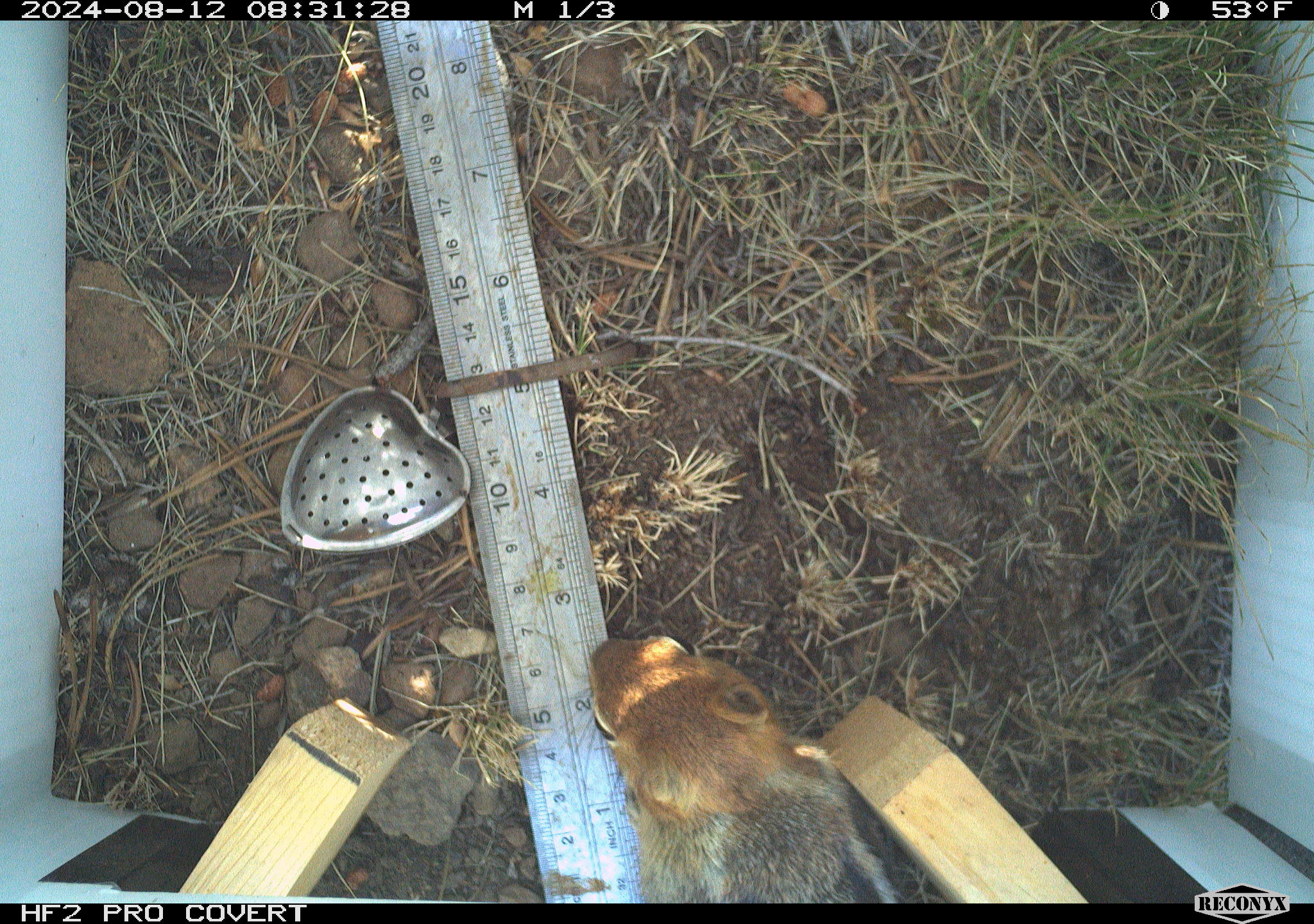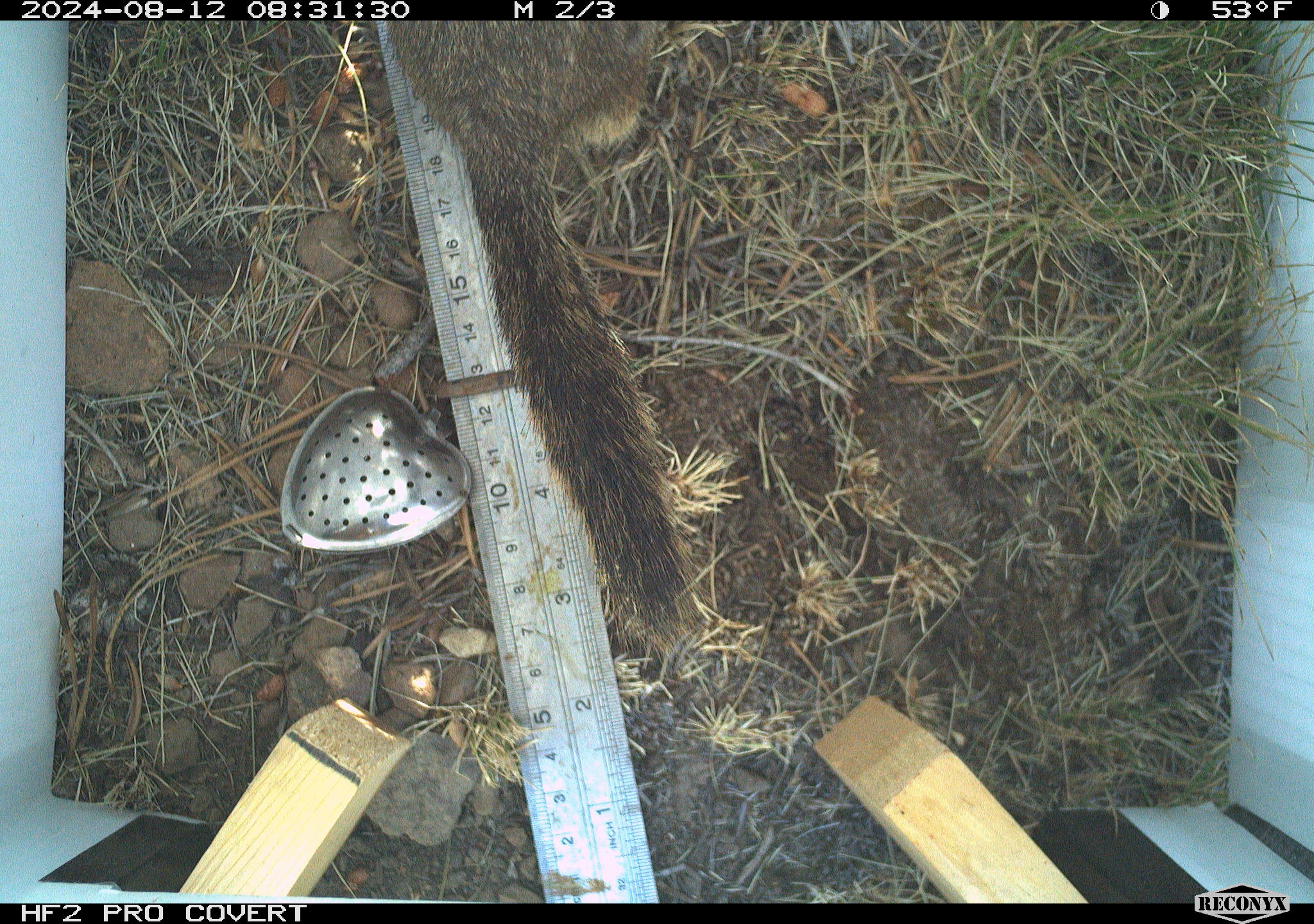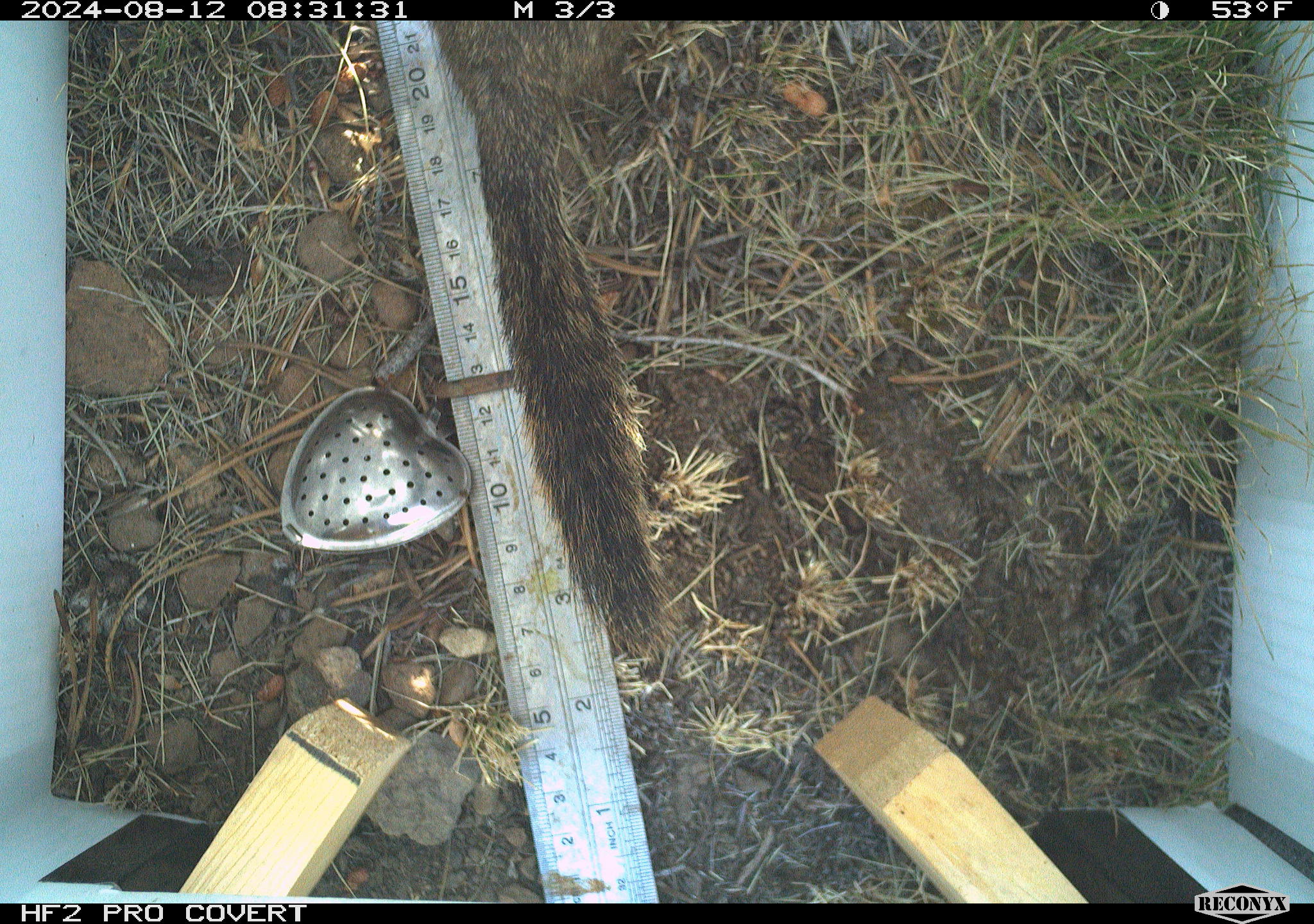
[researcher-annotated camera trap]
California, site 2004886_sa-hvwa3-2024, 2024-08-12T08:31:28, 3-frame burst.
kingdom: Animalia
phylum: Chordata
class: Mammalia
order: Rodentia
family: Sciuridae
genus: Callospermophilus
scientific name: Callospermophilus lateralis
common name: golden mantled ground squirrel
Golden mantled ground squirrel (Callospermophilus lateralis).